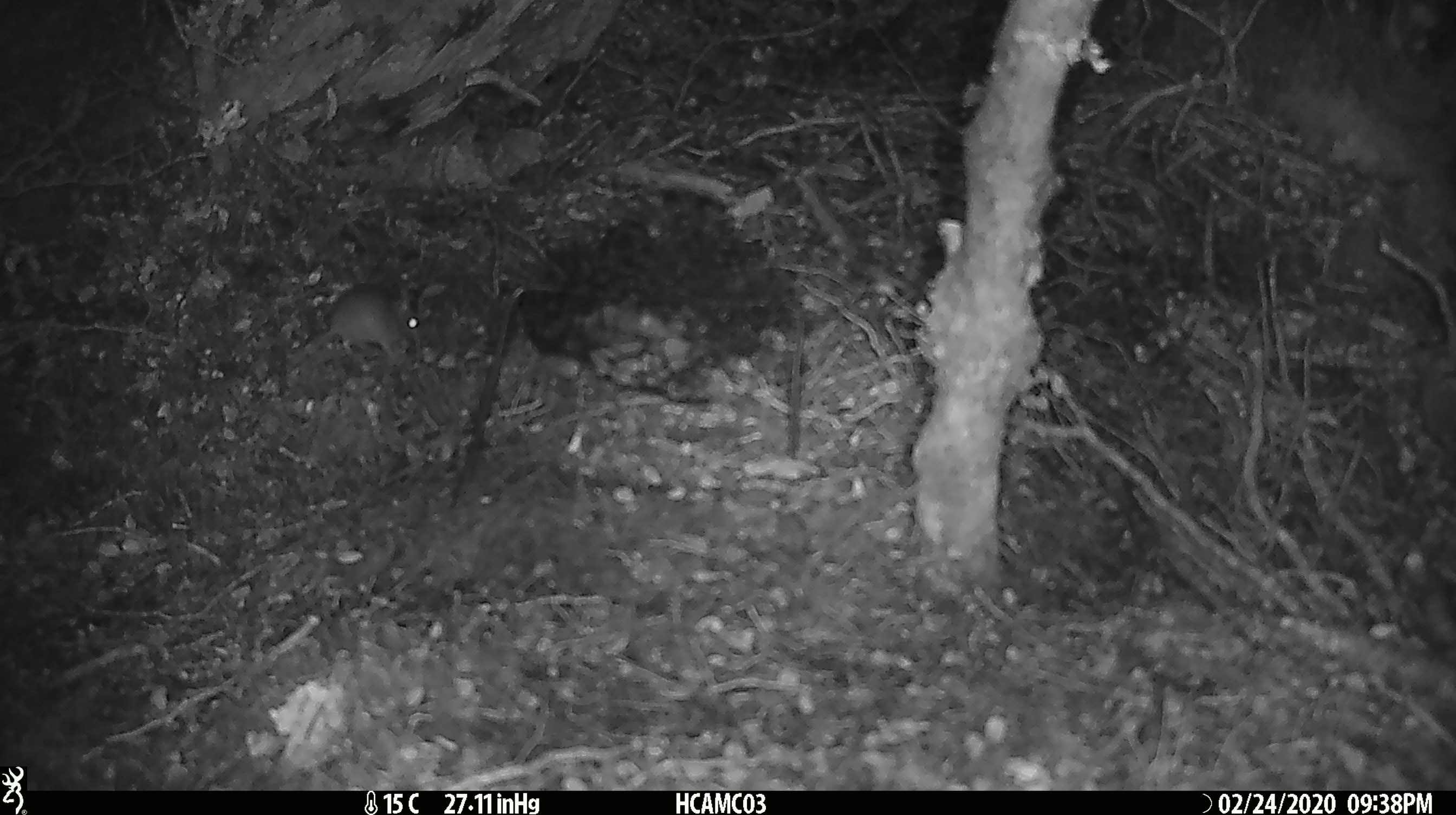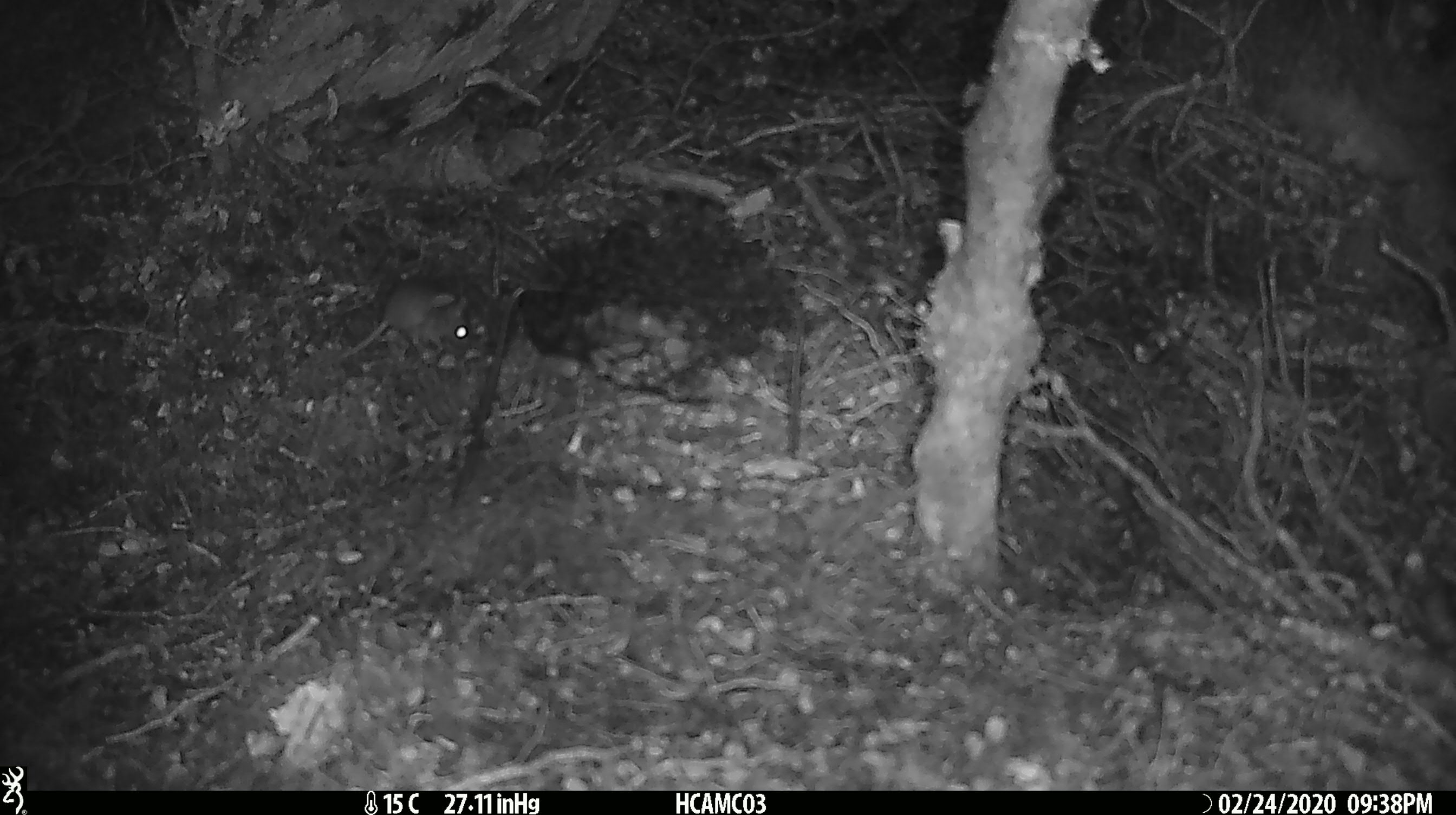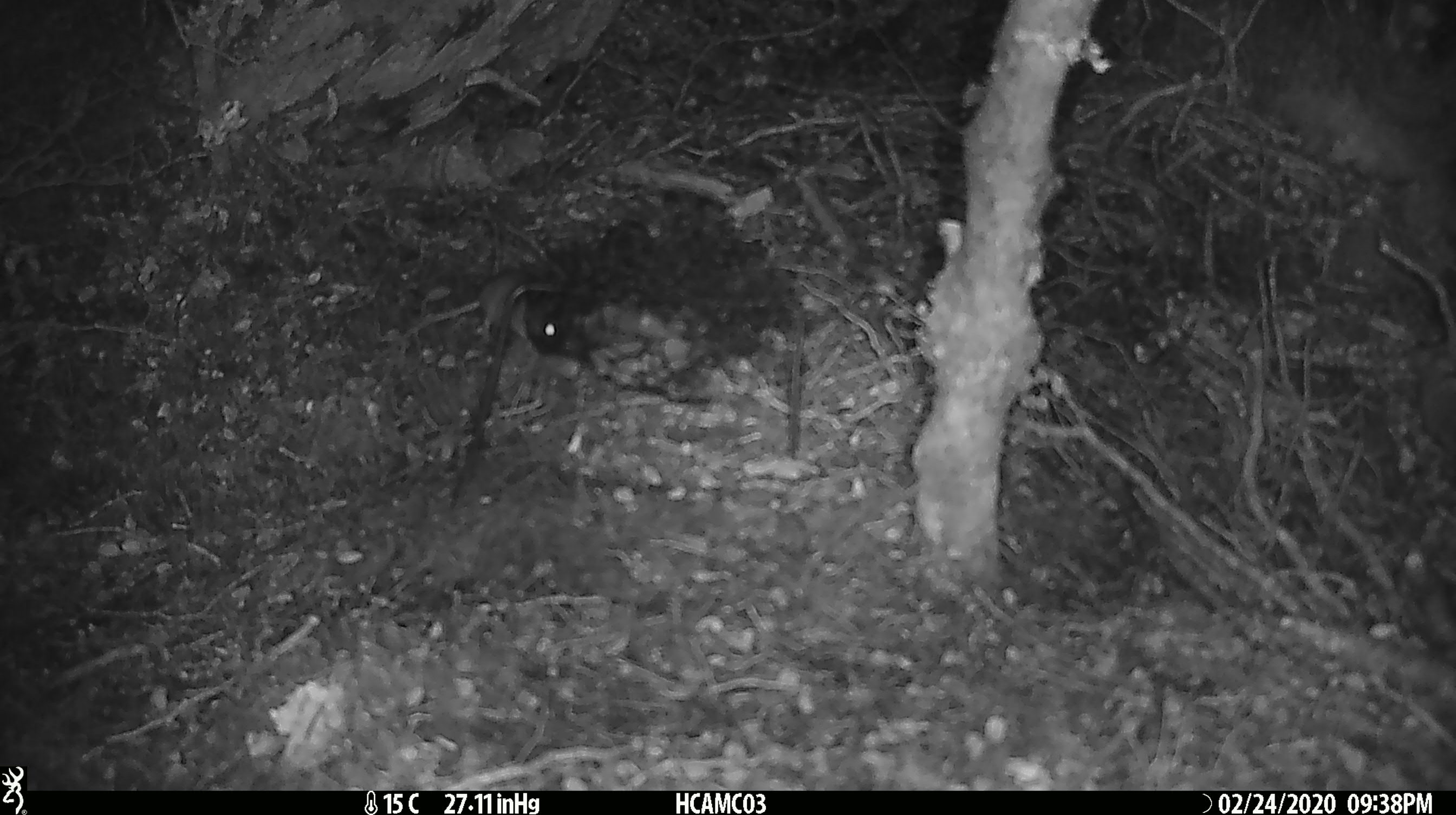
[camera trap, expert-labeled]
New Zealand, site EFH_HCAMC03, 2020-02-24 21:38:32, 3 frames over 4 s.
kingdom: Animalia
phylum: Chordata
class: Mammalia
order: Rodentia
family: Muridae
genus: Mus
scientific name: Mus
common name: mouse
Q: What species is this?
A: Mouse (Mus).